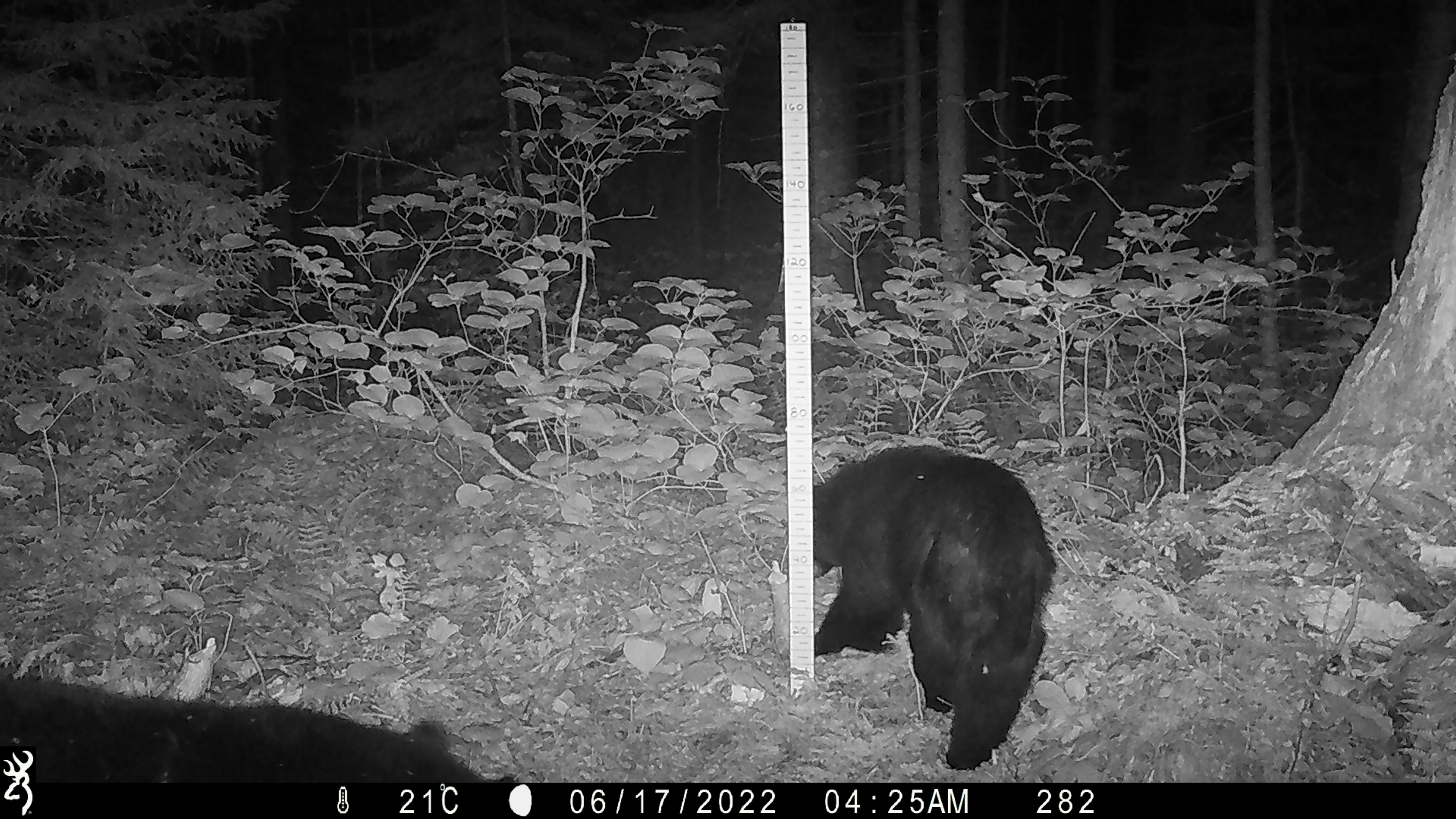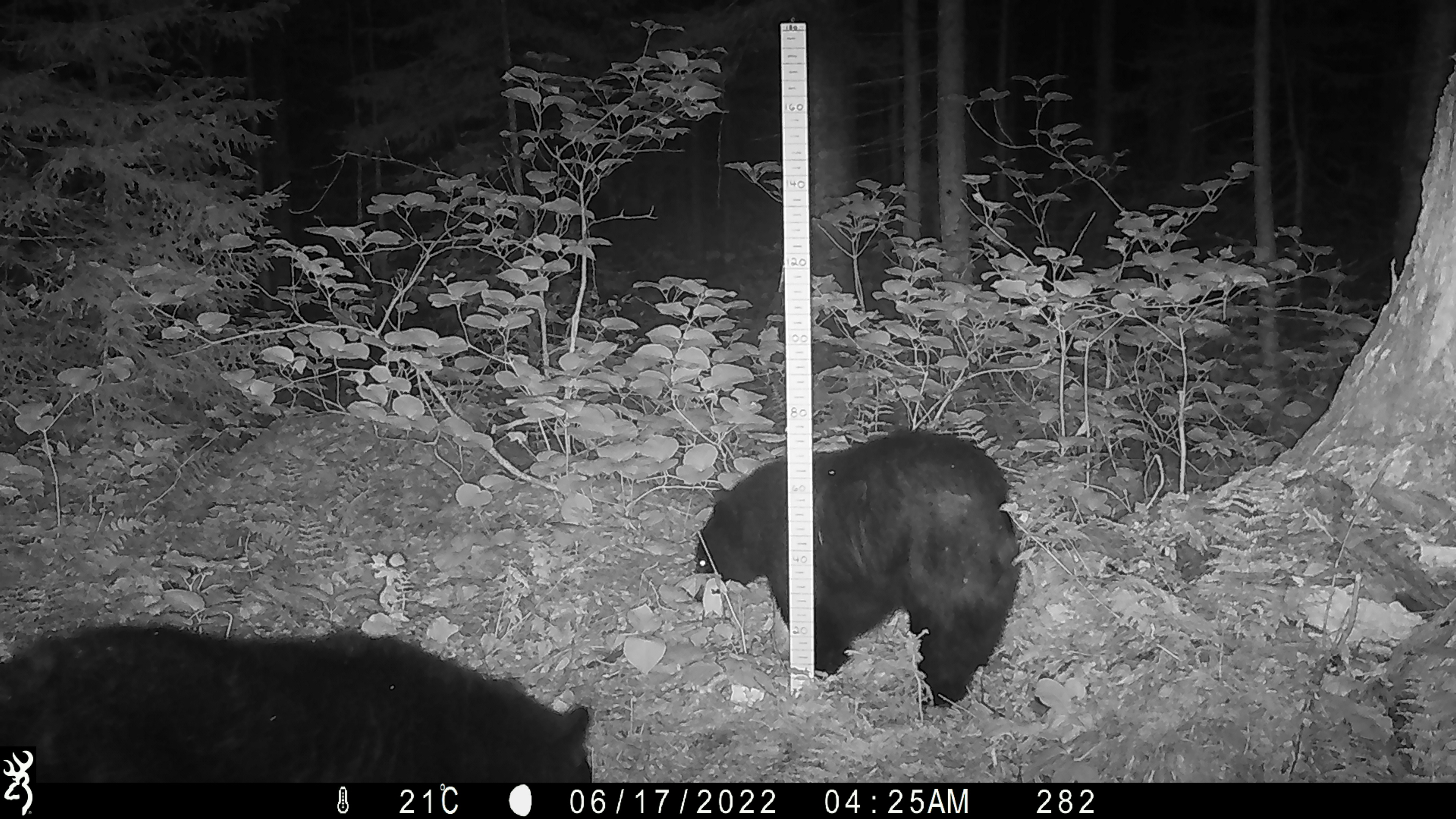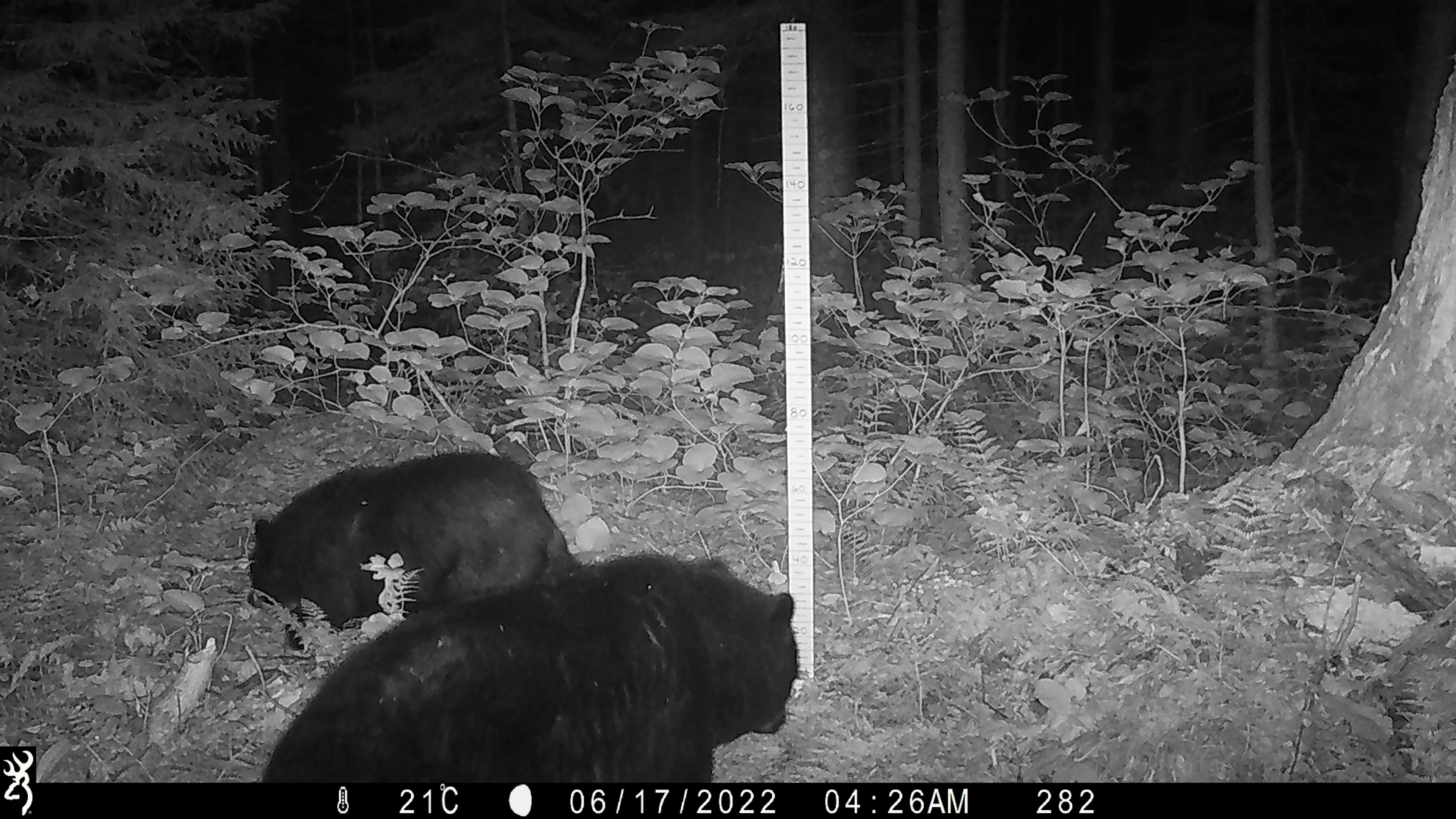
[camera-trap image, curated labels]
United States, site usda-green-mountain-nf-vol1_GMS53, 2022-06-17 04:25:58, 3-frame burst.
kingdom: Animalia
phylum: Chordata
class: Mammalia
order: Carnivora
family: Ursidae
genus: Ursus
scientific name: Ursus americanus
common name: black bear